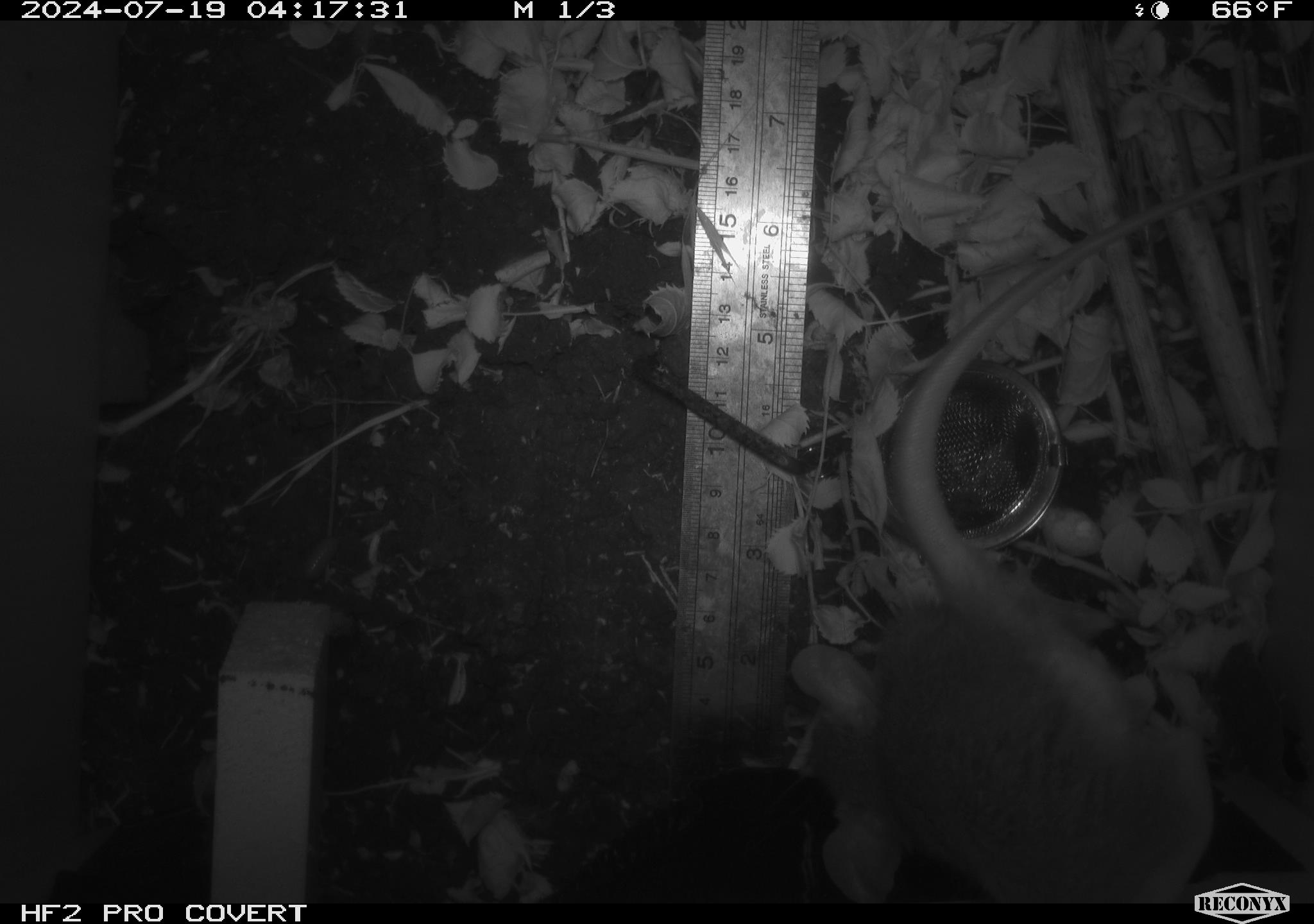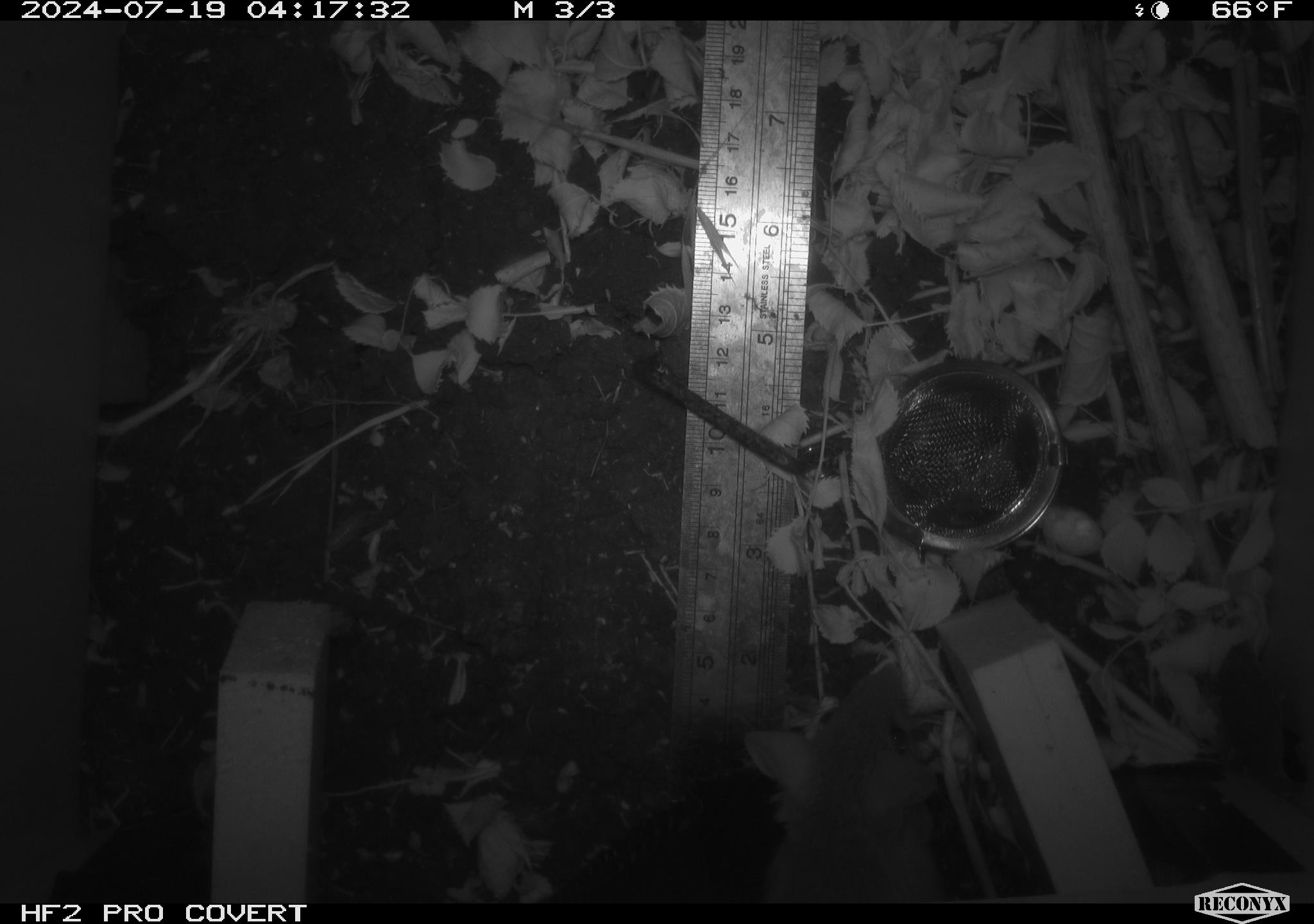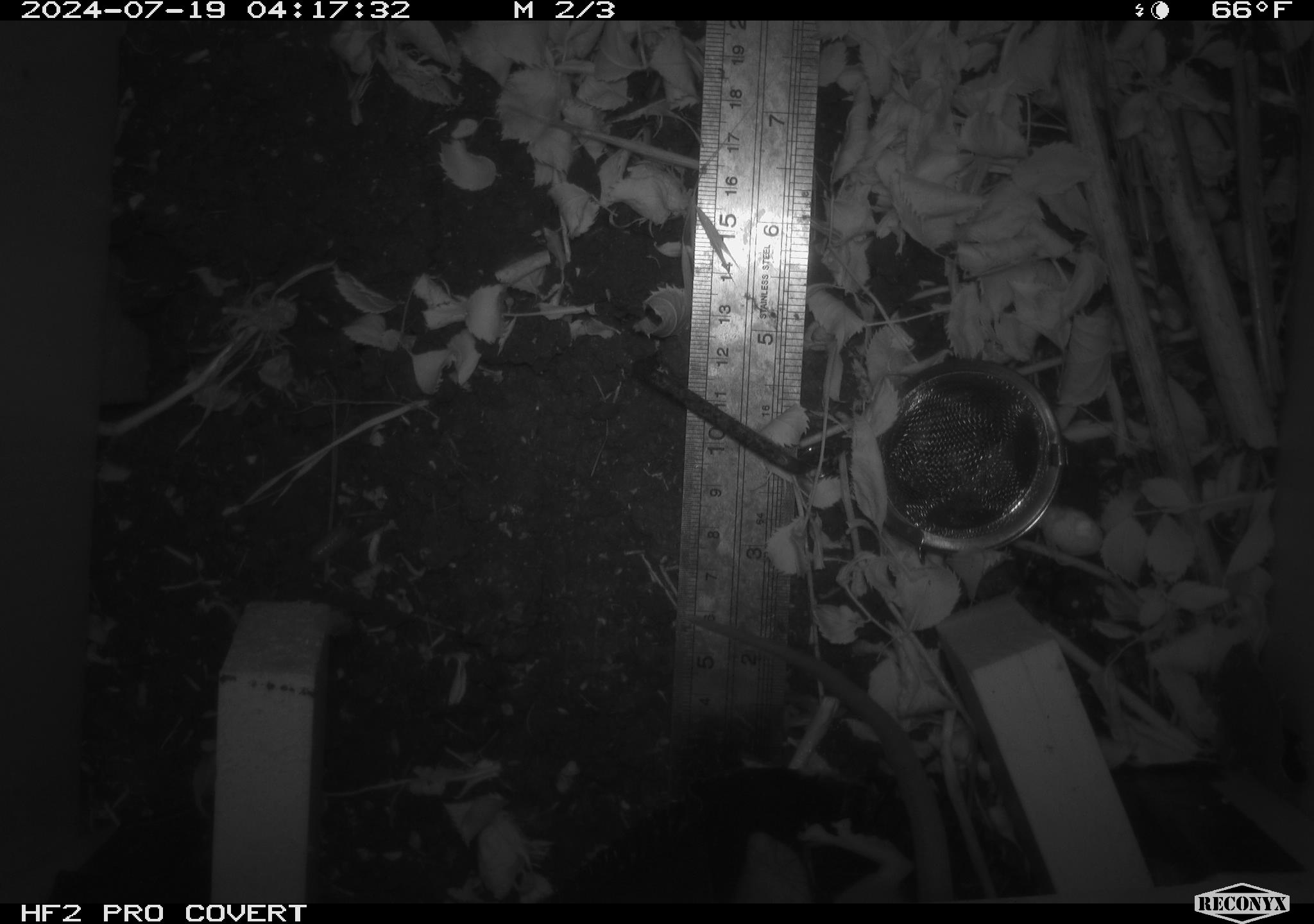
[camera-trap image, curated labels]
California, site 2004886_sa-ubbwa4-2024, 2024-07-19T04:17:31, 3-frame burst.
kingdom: Animalia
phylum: Chordata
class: Mammalia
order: Rodentia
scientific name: Rodentia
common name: woodrat or rat or mouse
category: woodrat or rat or mouse species